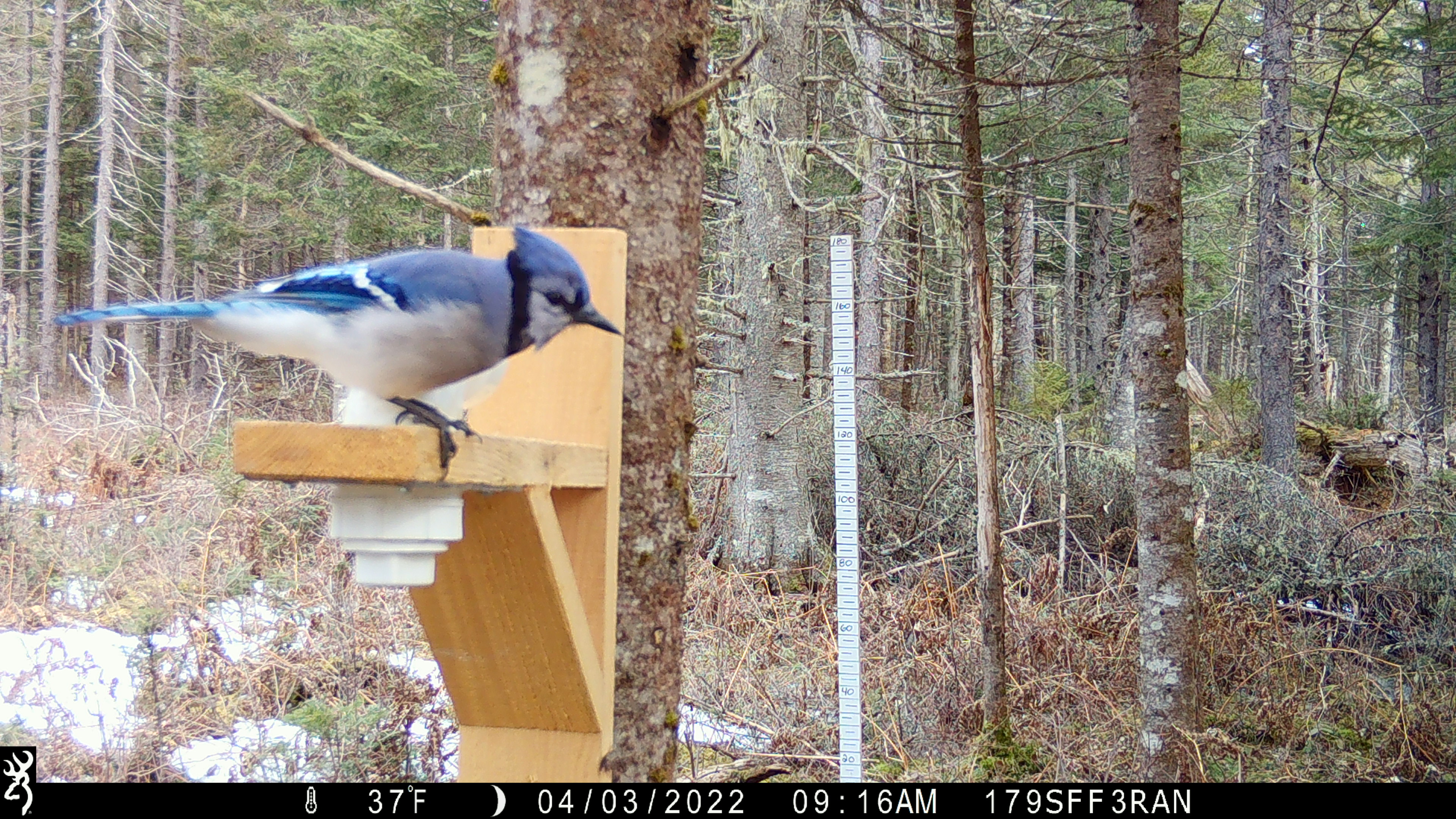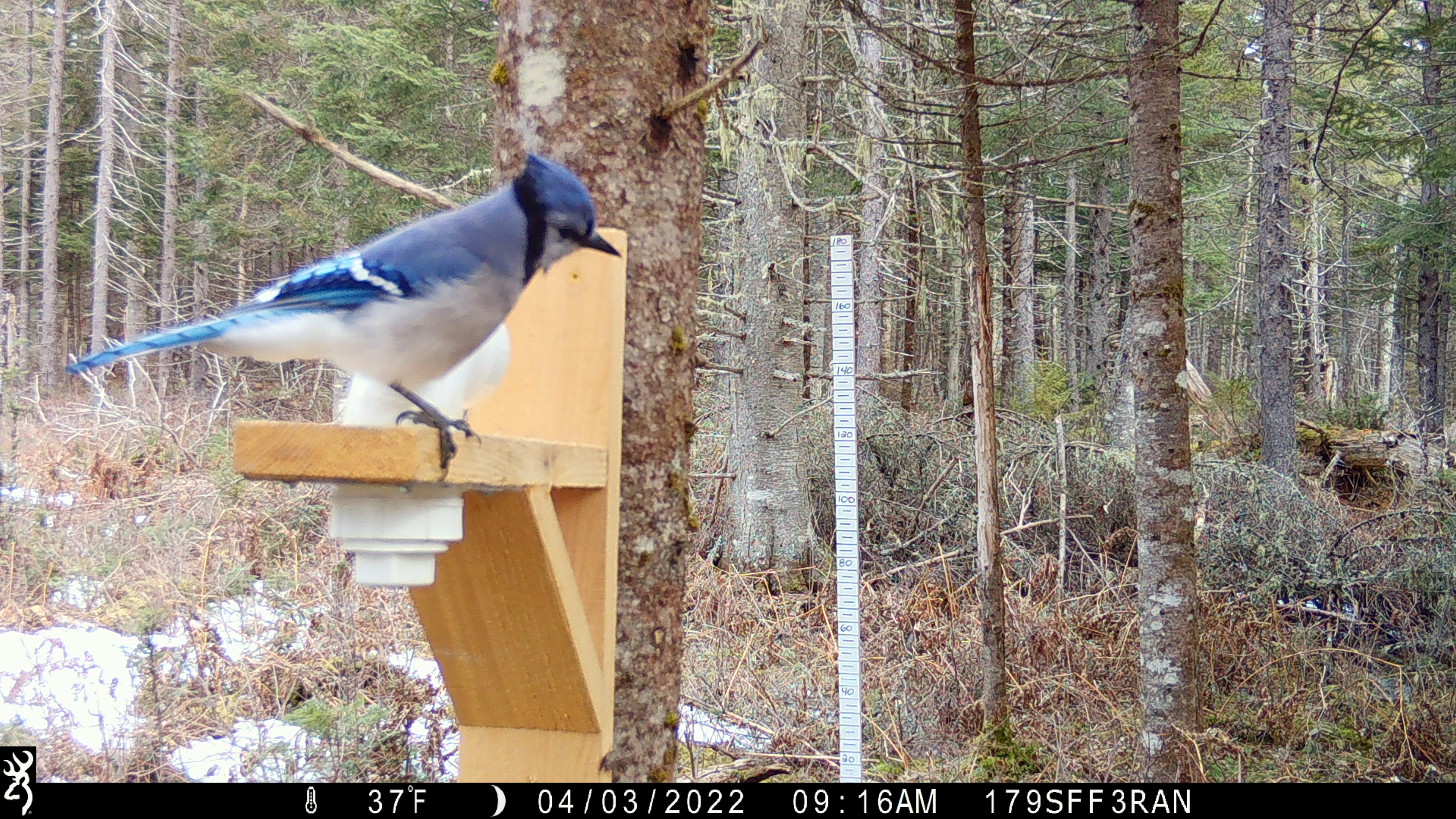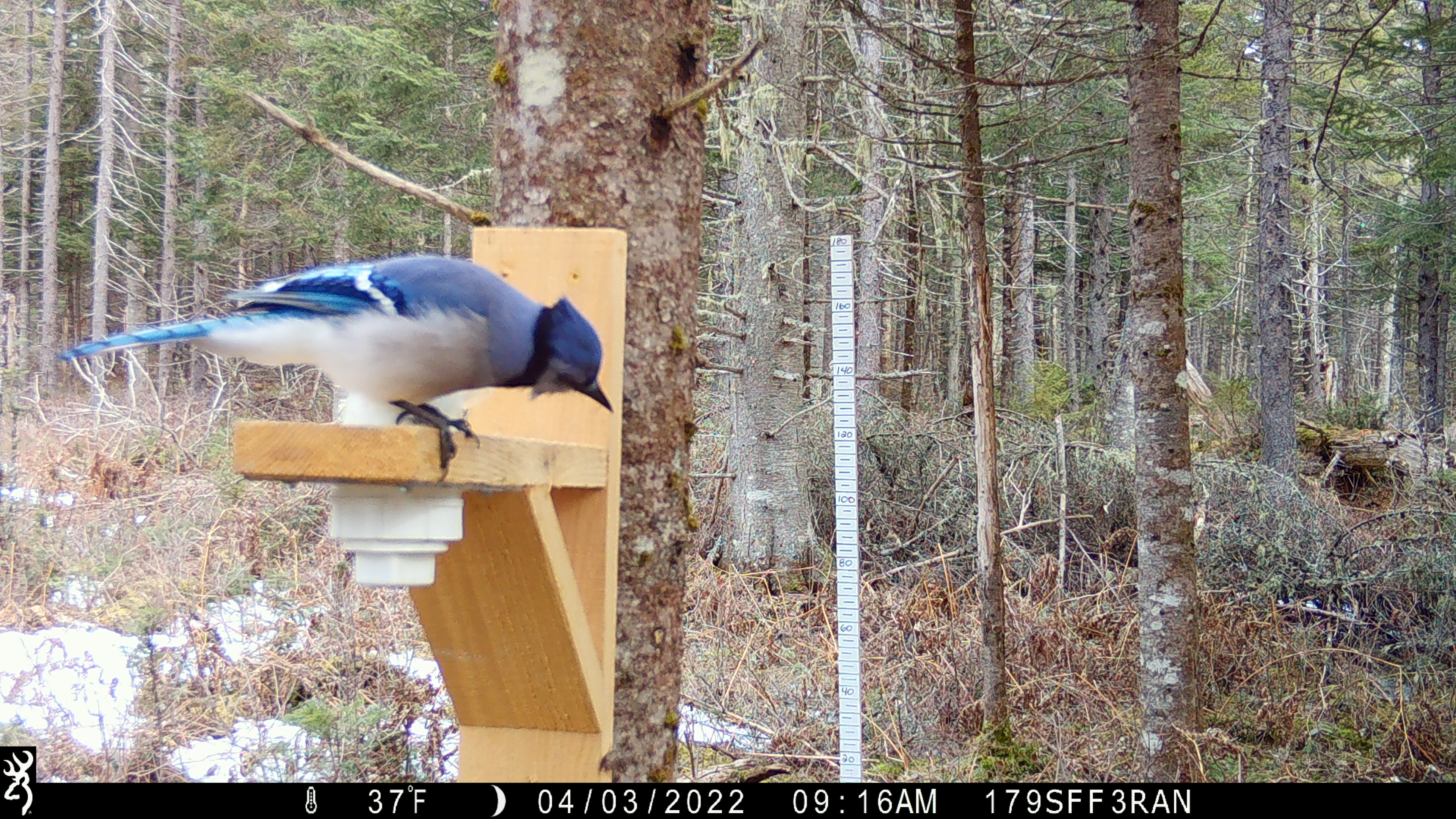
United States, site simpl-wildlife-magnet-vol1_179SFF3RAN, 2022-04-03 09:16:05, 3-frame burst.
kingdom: Animalia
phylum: Chordata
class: Aves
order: Passeriformes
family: Corvidae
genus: Cyanocitta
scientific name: Cyanocitta cristata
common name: blue jay